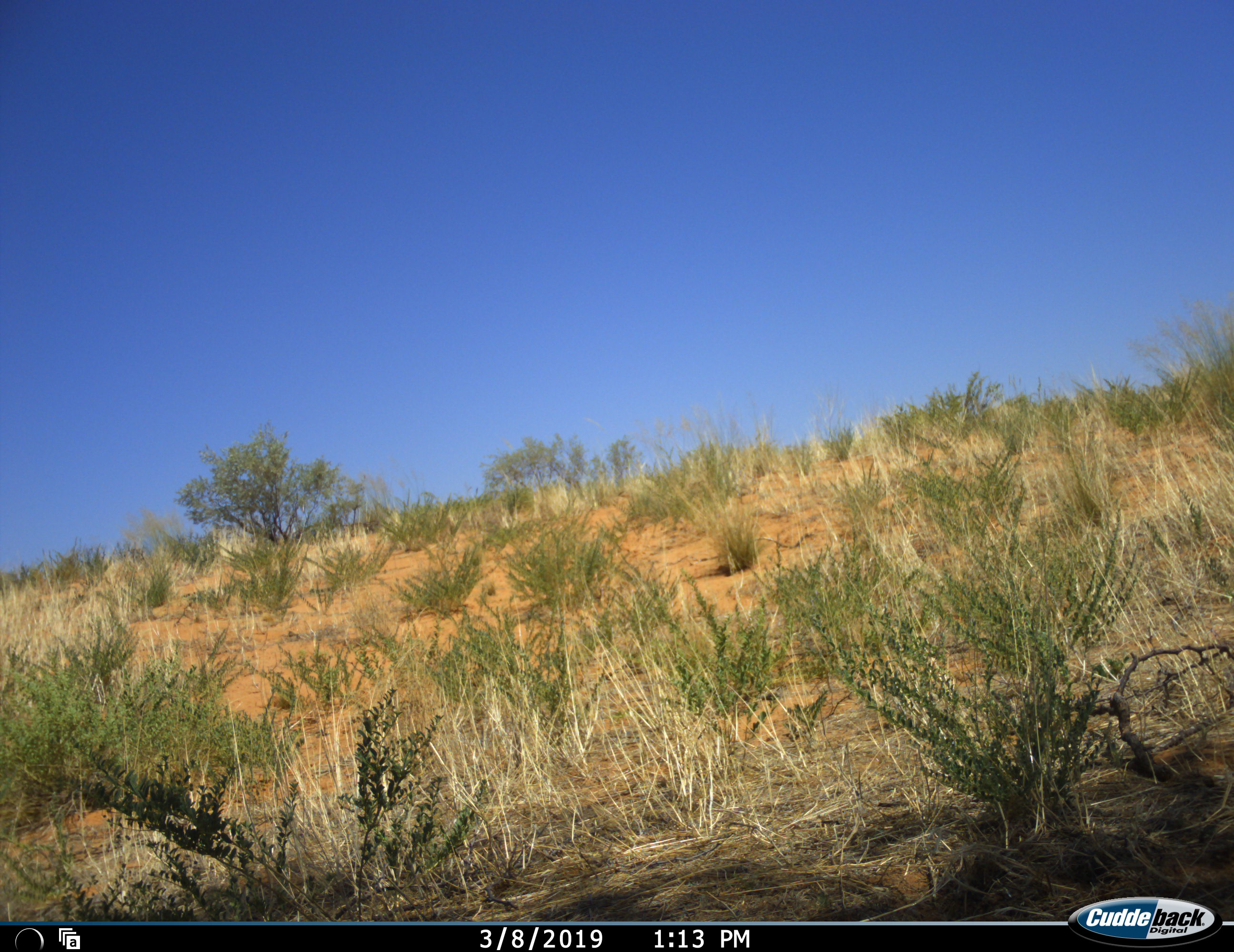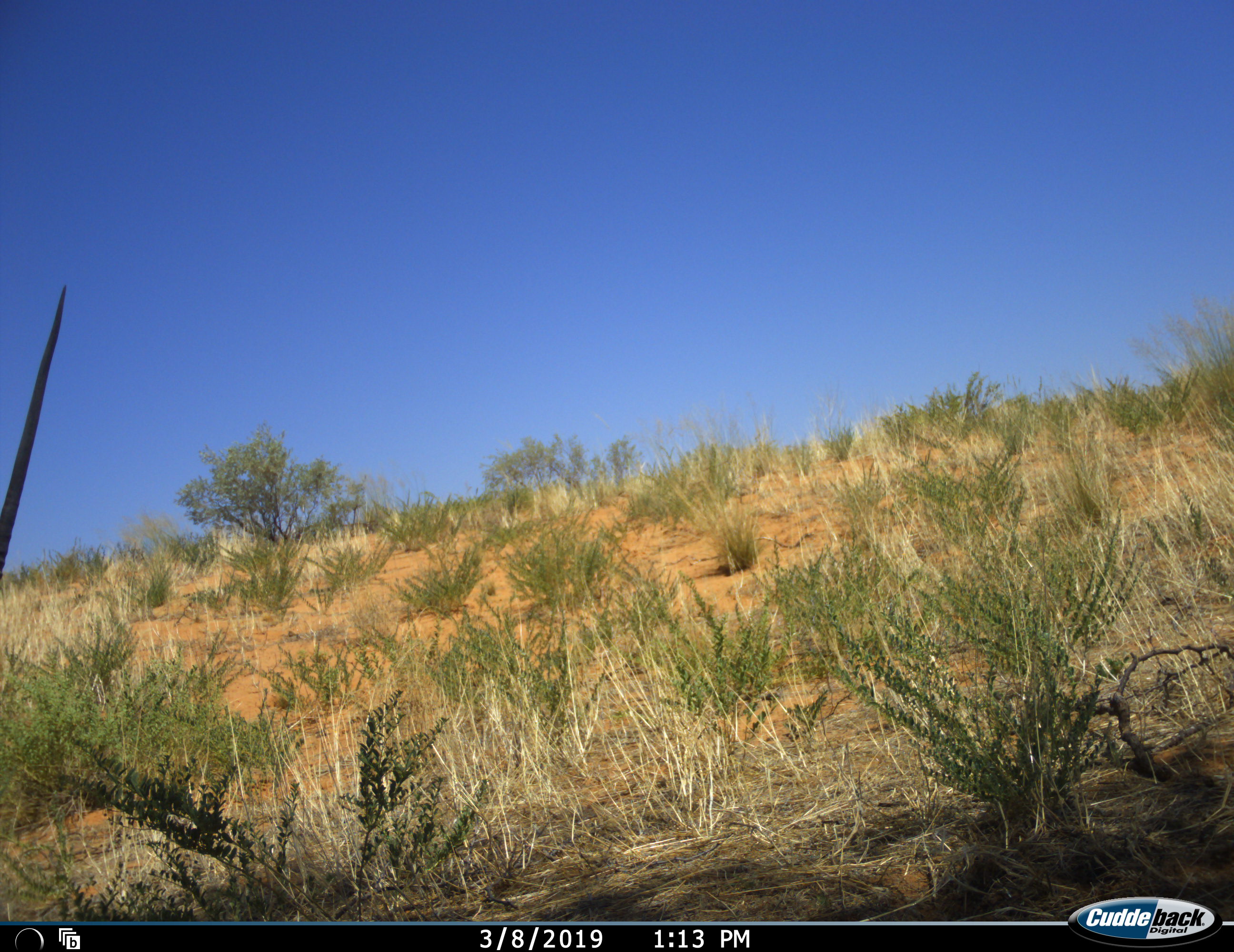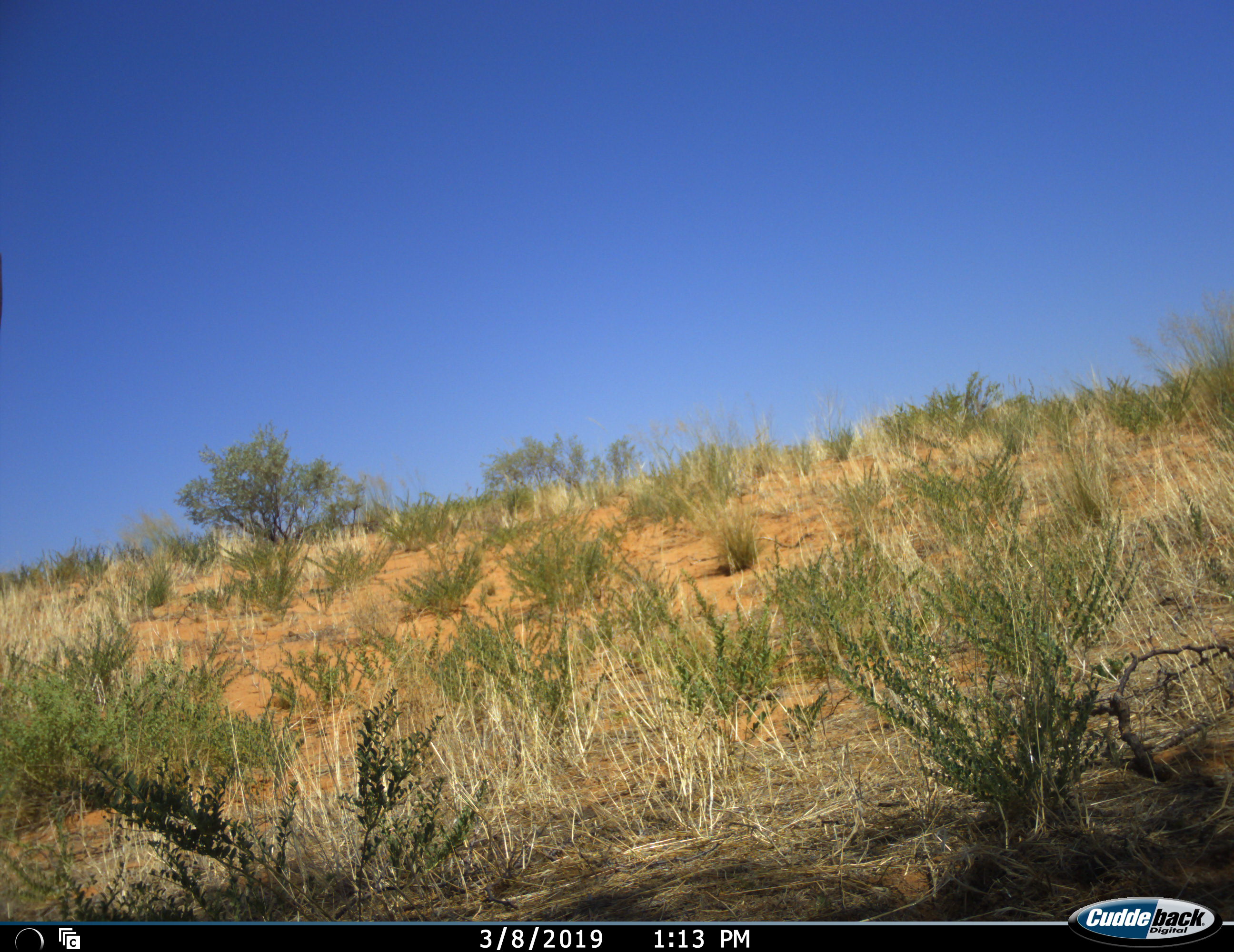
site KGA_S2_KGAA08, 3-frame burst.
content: unidentified animal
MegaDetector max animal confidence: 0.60